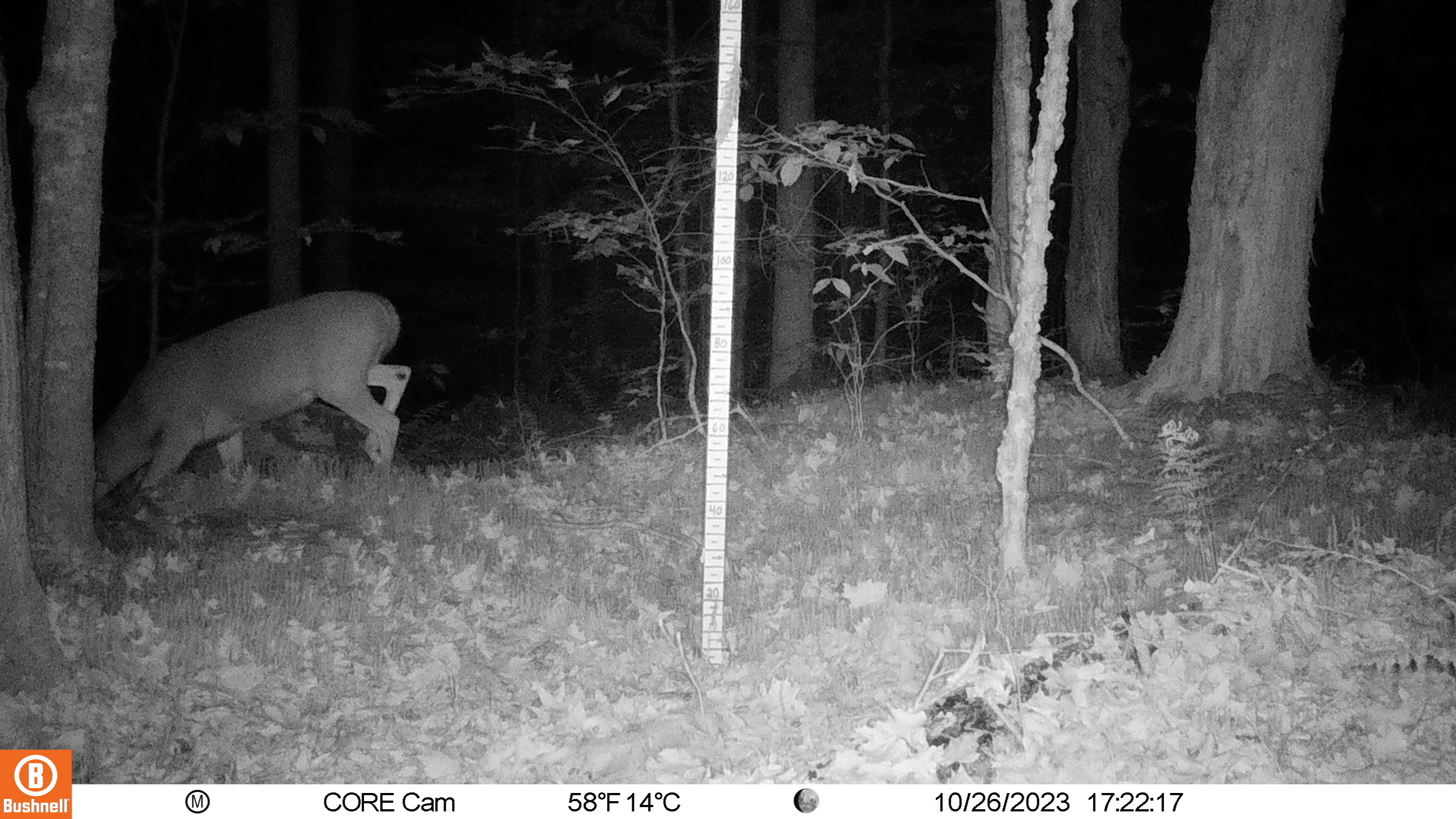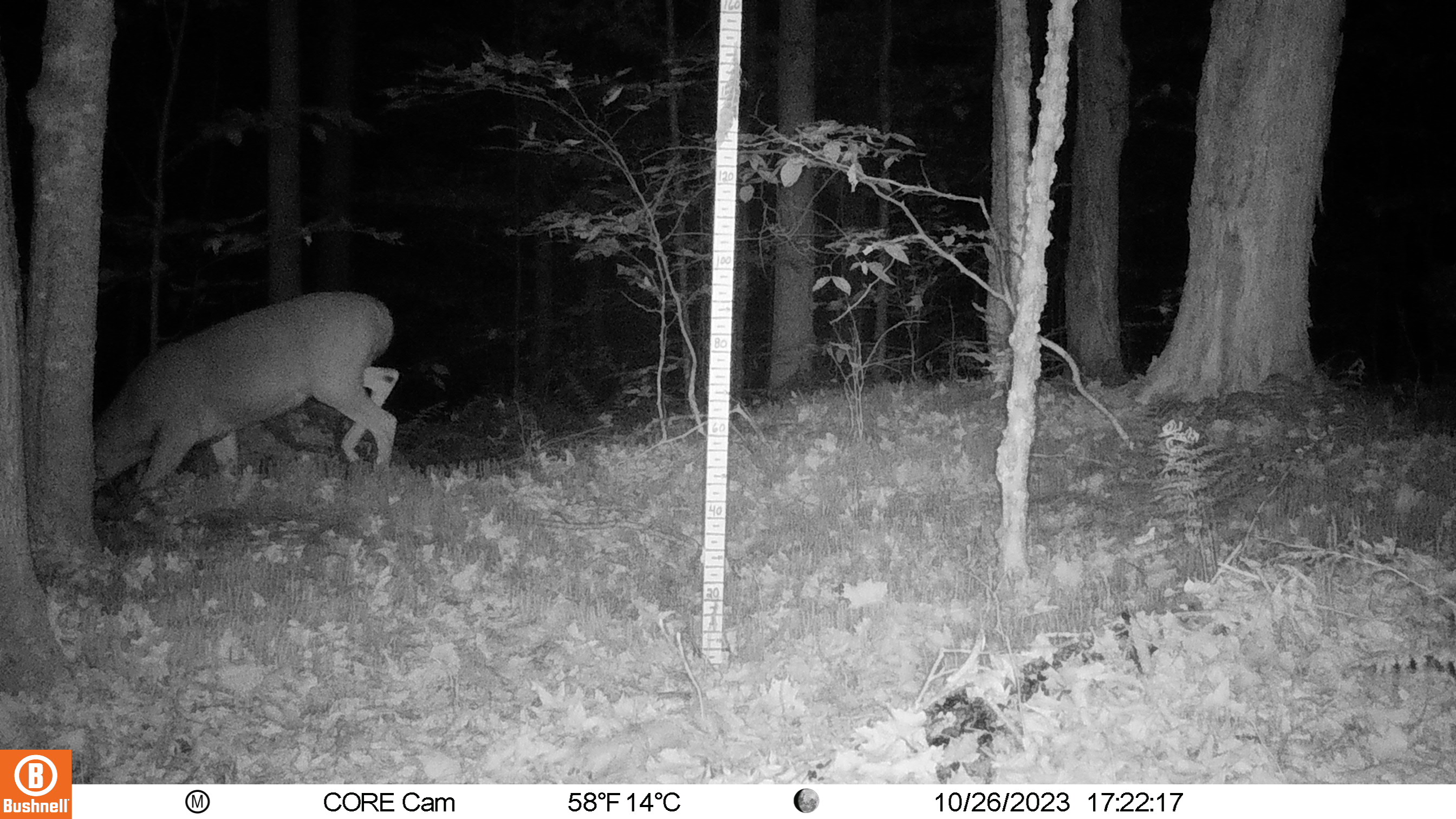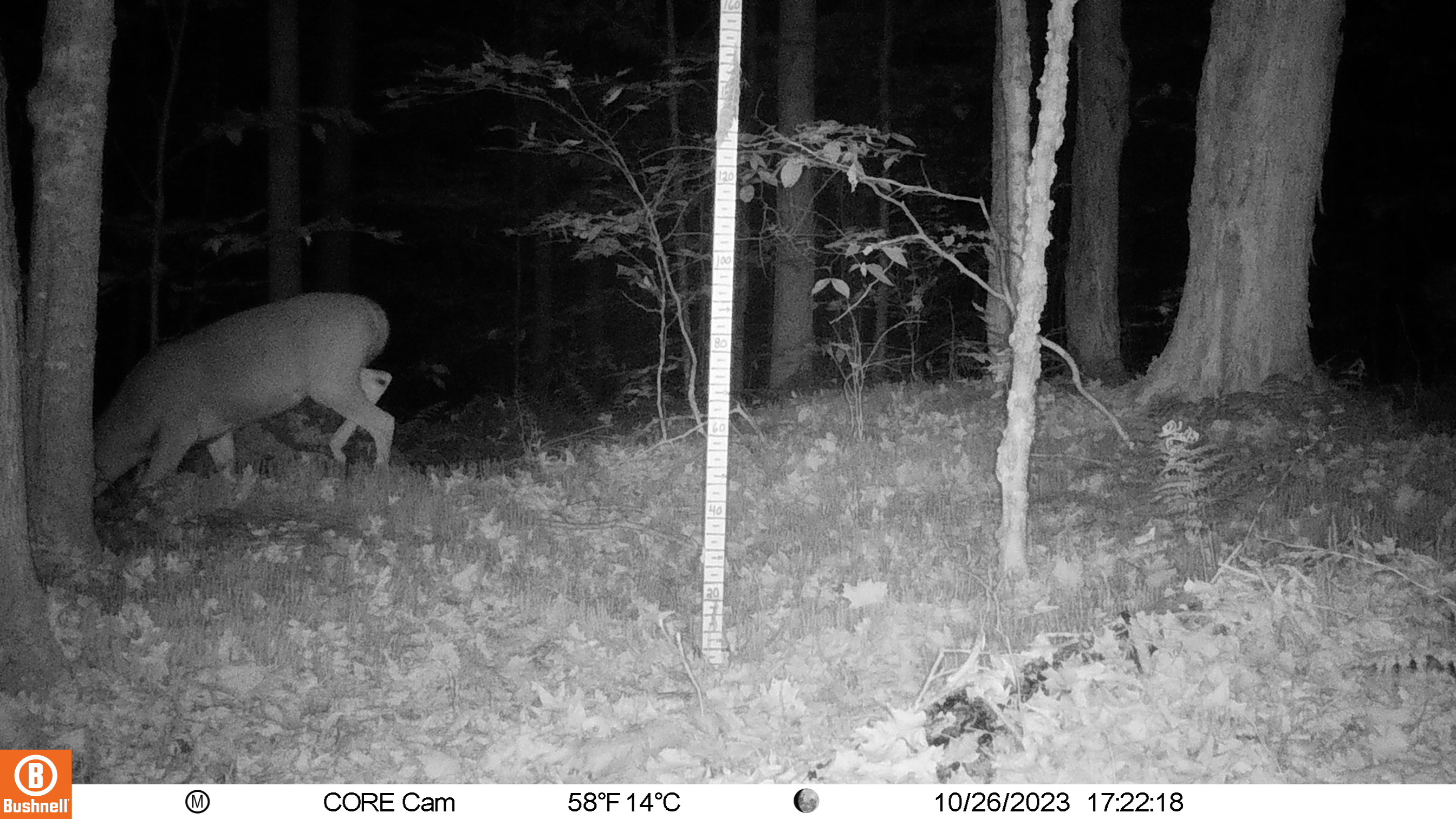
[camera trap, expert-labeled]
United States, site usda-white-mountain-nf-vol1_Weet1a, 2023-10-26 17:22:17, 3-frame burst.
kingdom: Animalia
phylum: Chordata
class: Mammalia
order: Artiodactyla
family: Cervidae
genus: Odocoileus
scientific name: Odocoileus virginianus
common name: white-tailed deer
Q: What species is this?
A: White-tailed deer (Odocoileus virginianus).